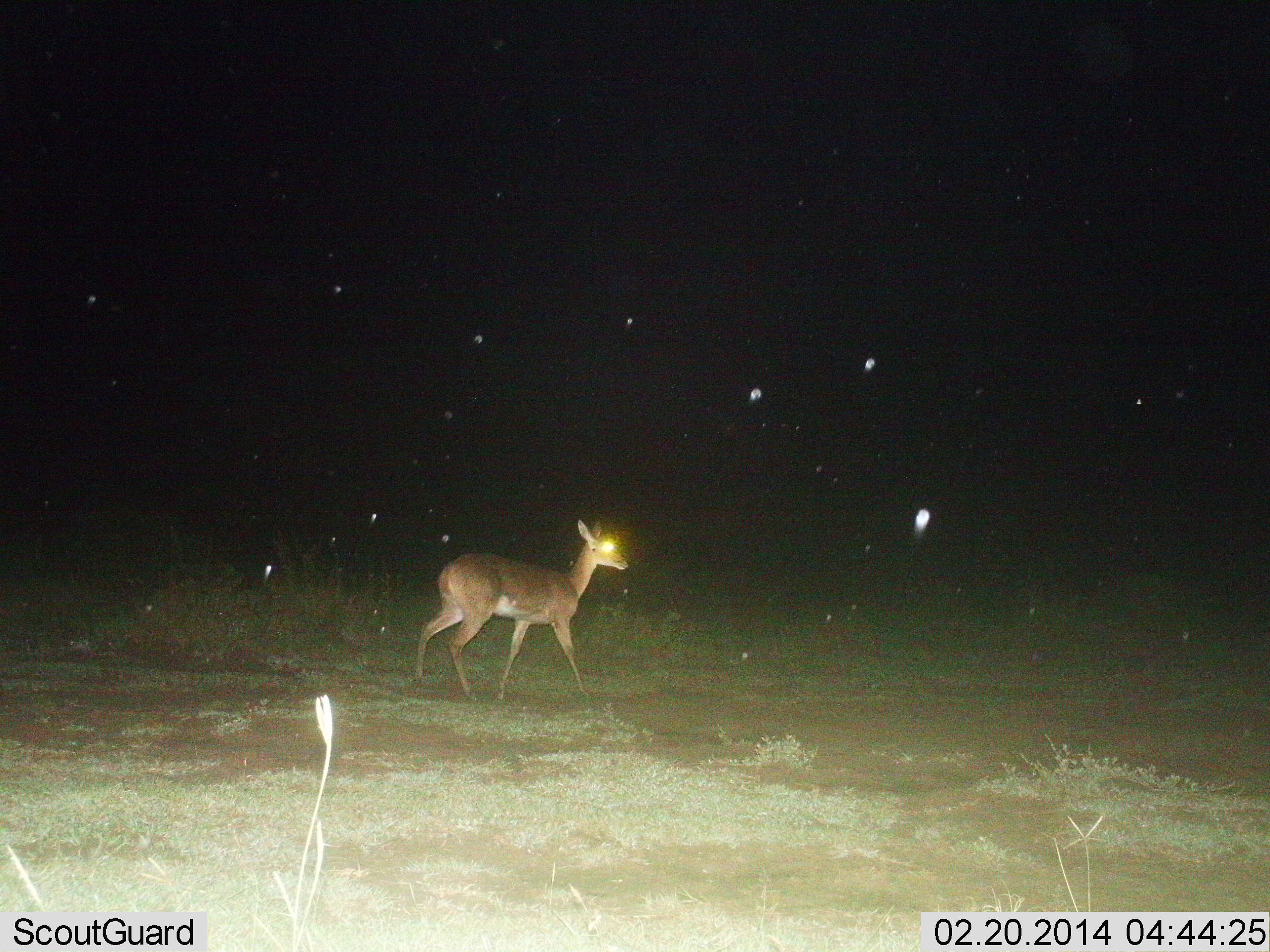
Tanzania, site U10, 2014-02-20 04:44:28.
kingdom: Animalia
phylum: Chordata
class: Mammalia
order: Artiodactyla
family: Bovidae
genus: Redunca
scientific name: Redunca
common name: reedbuck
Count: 1.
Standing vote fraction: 10%.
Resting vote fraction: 0%.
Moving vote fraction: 90%.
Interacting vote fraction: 0%.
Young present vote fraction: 0%.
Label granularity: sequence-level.